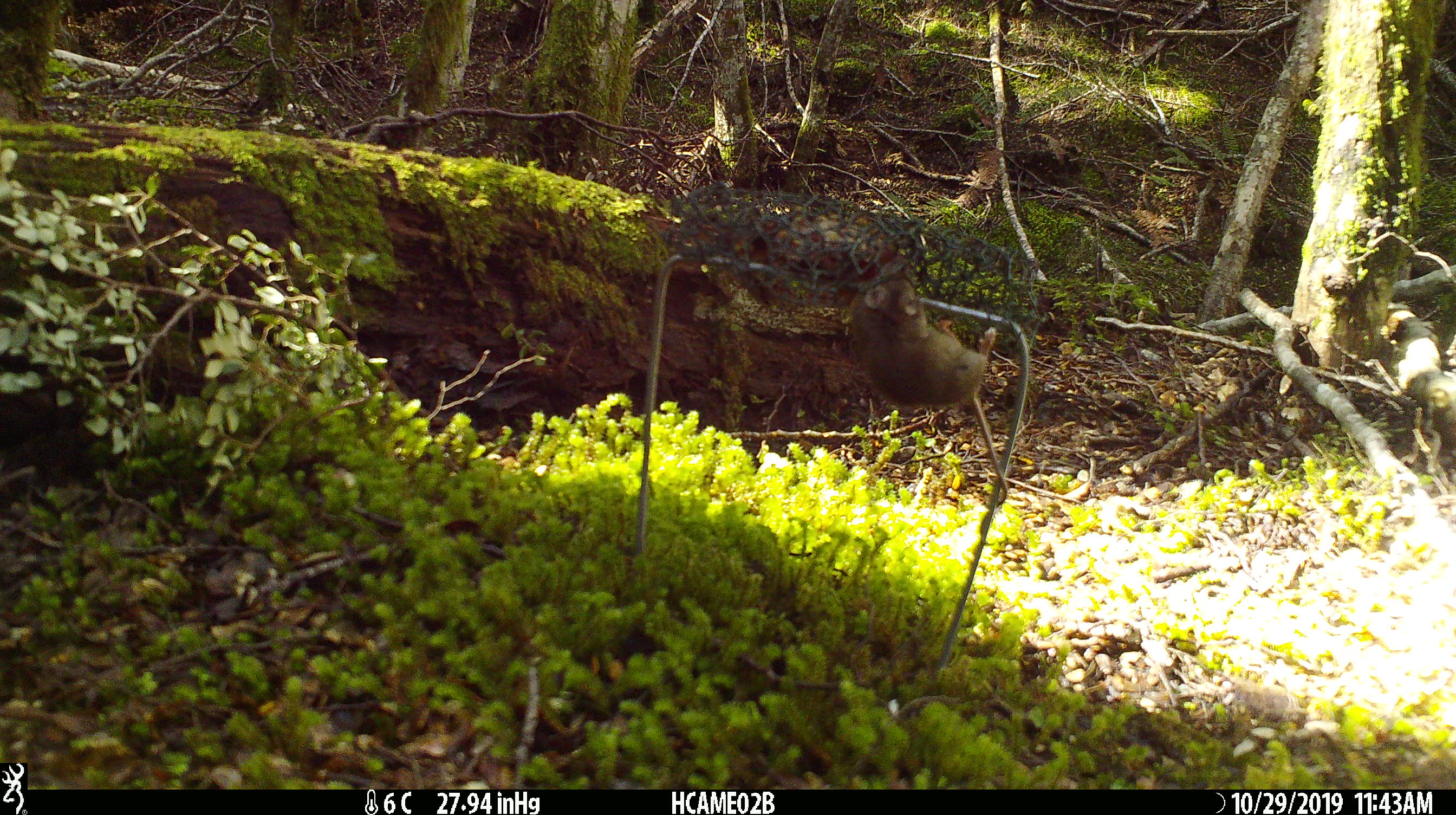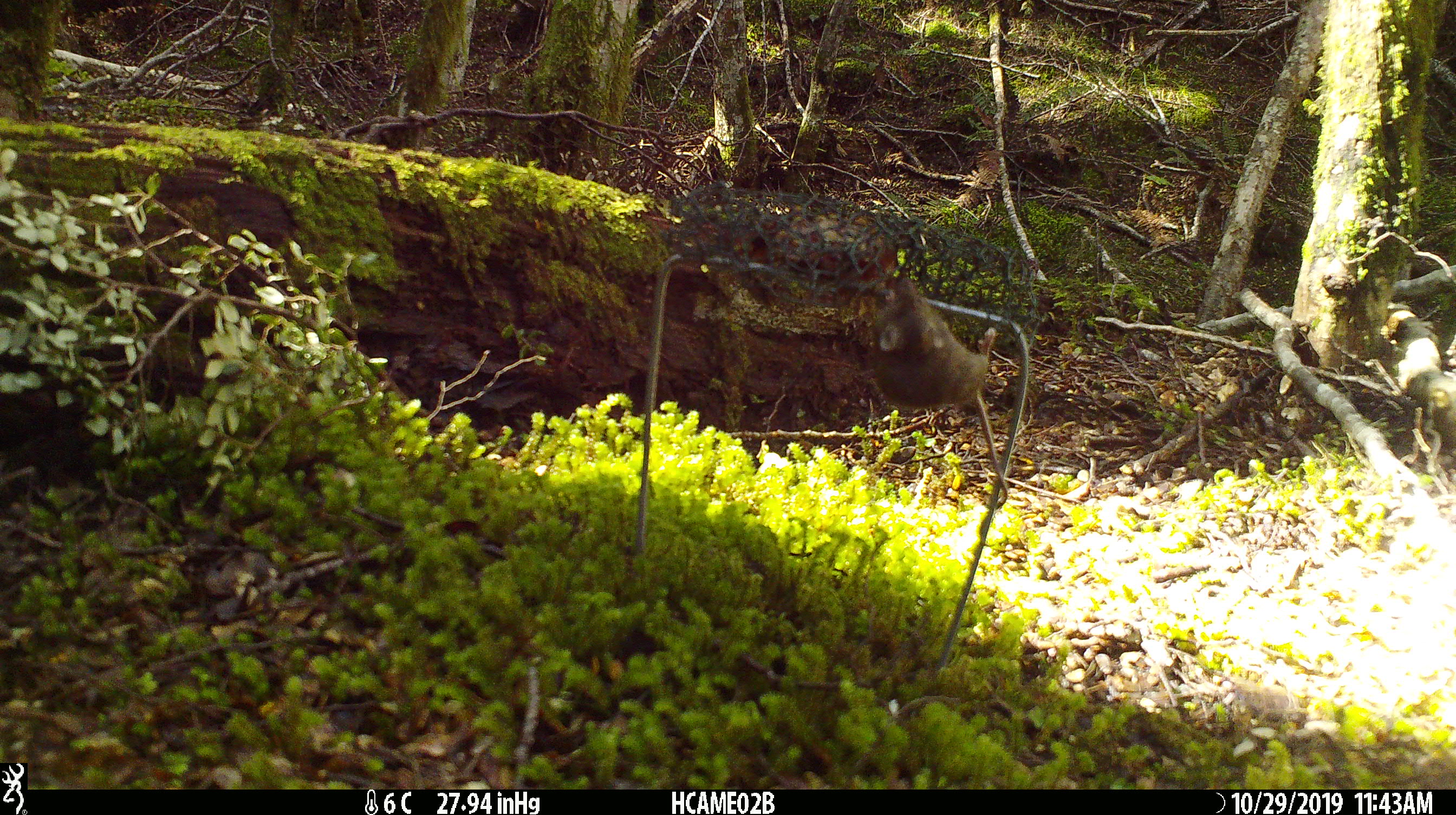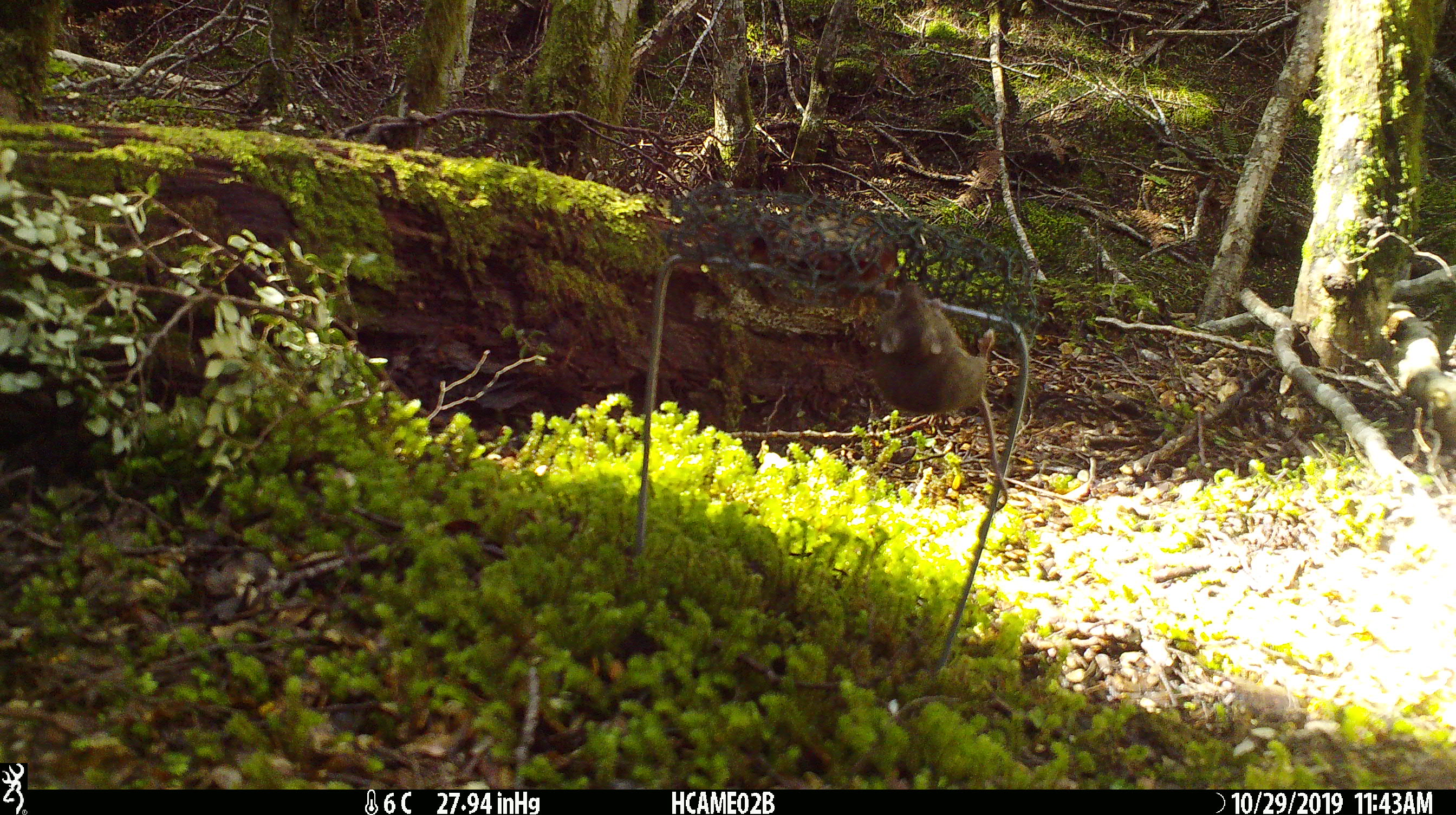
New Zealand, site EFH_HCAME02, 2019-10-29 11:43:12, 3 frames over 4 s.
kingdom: Animalia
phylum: Chordata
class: Mammalia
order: Rodentia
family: Muridae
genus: Mus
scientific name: Mus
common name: mouse